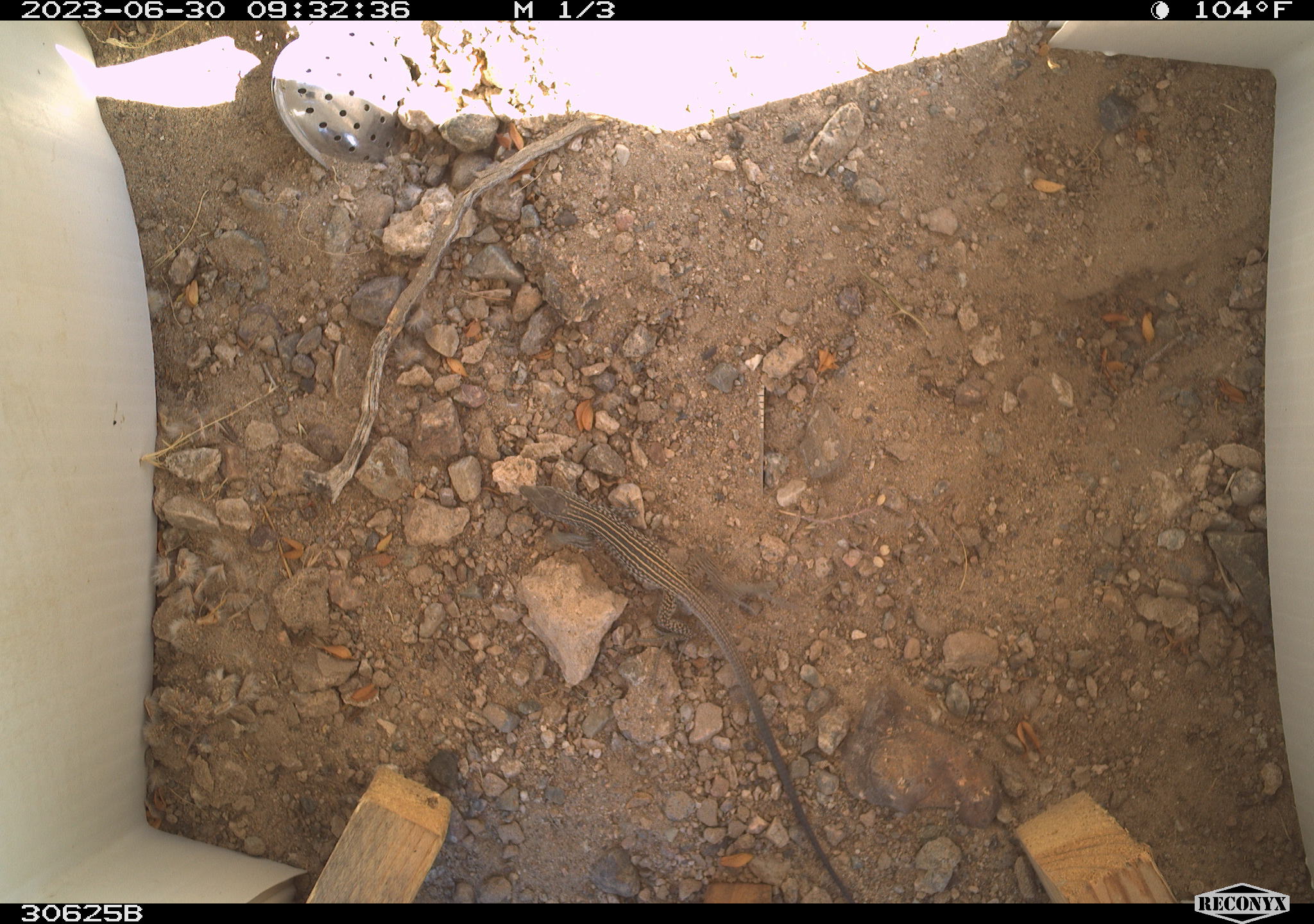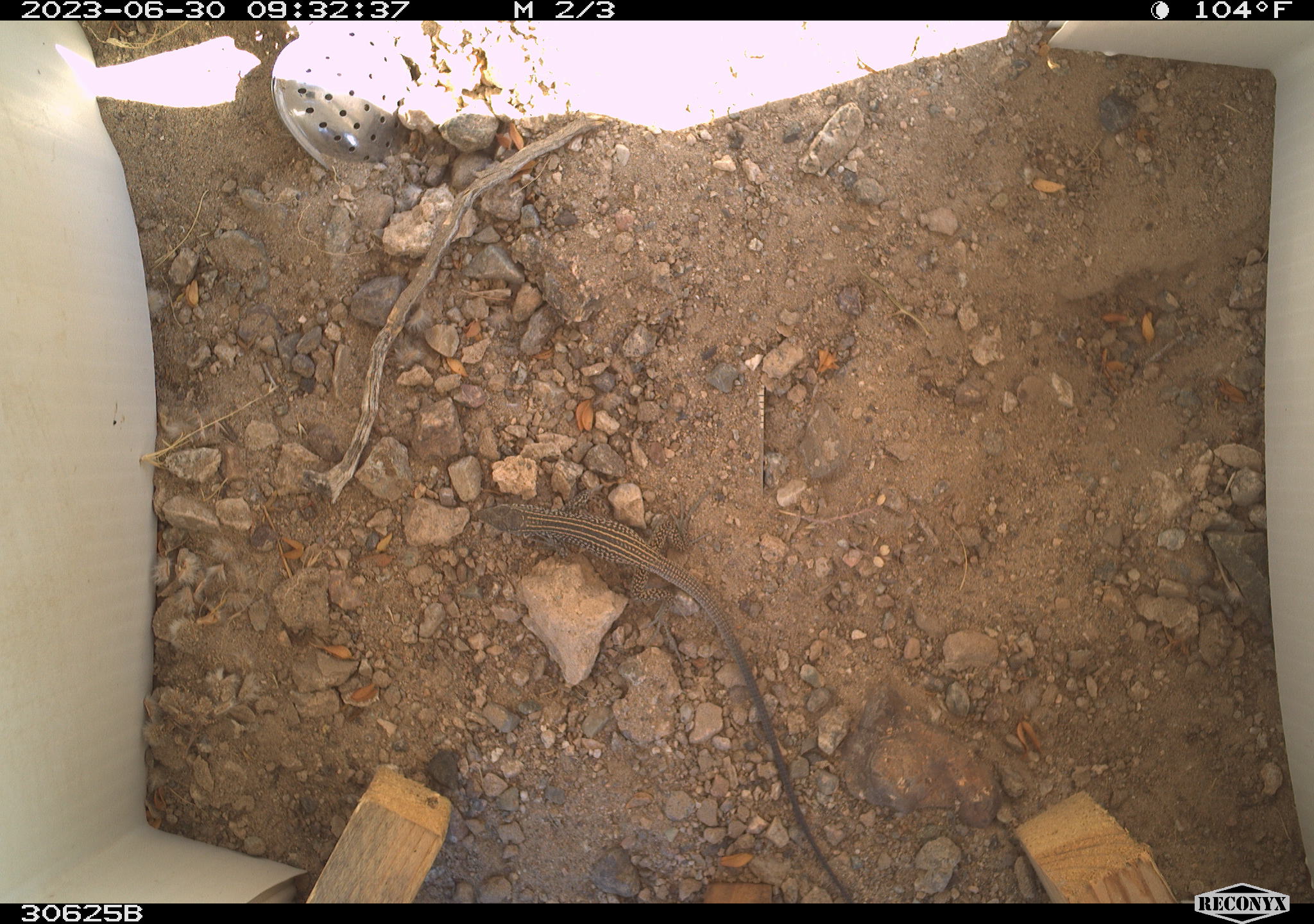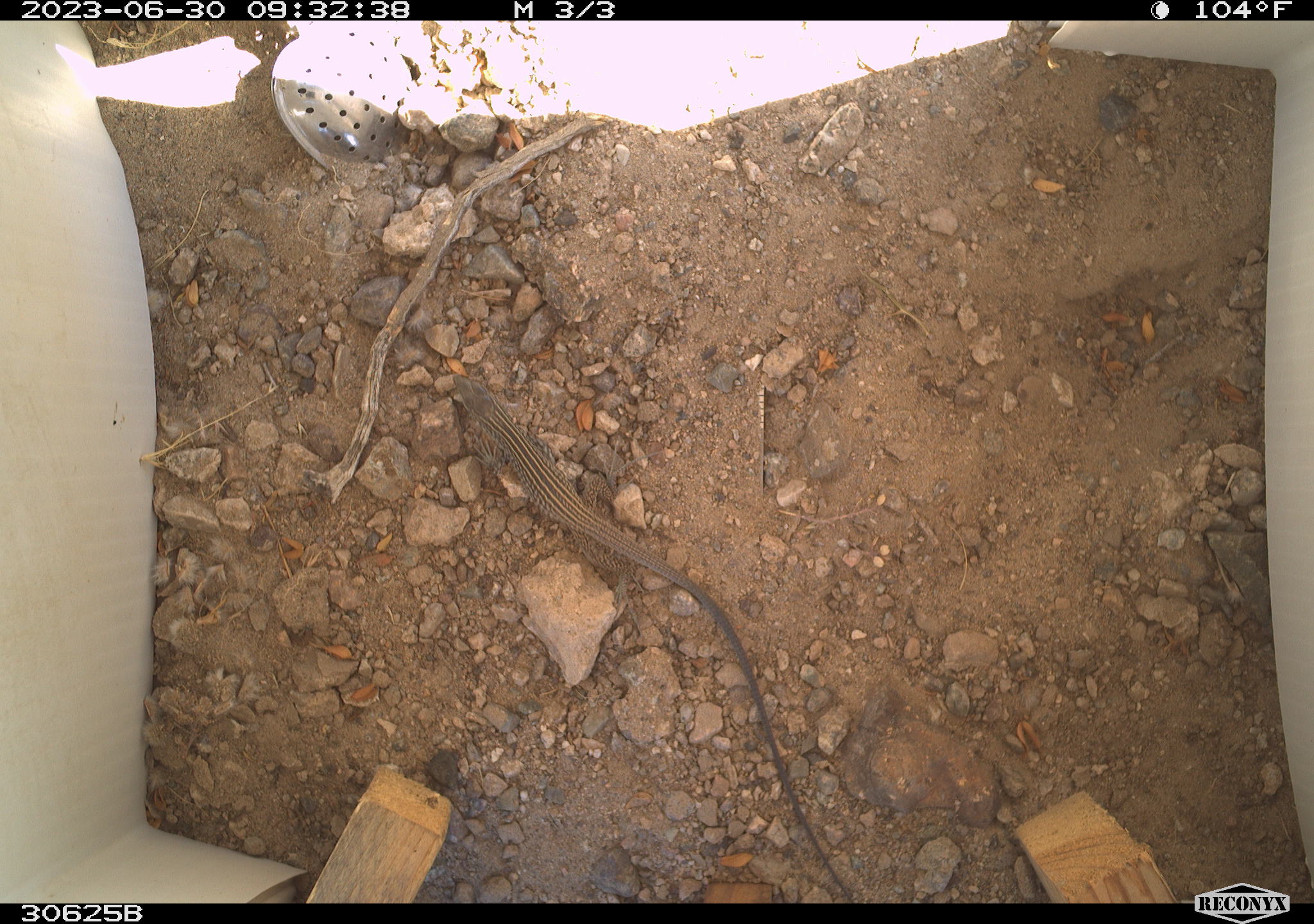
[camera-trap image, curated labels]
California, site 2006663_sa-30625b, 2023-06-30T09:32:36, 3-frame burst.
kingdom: Animalia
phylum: Chordata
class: Reptilia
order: Squamata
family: Teiidae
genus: Aspidoscelis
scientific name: Aspidoscelis tigris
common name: western whiptail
Western whiptail (Aspidoscelis tigris).